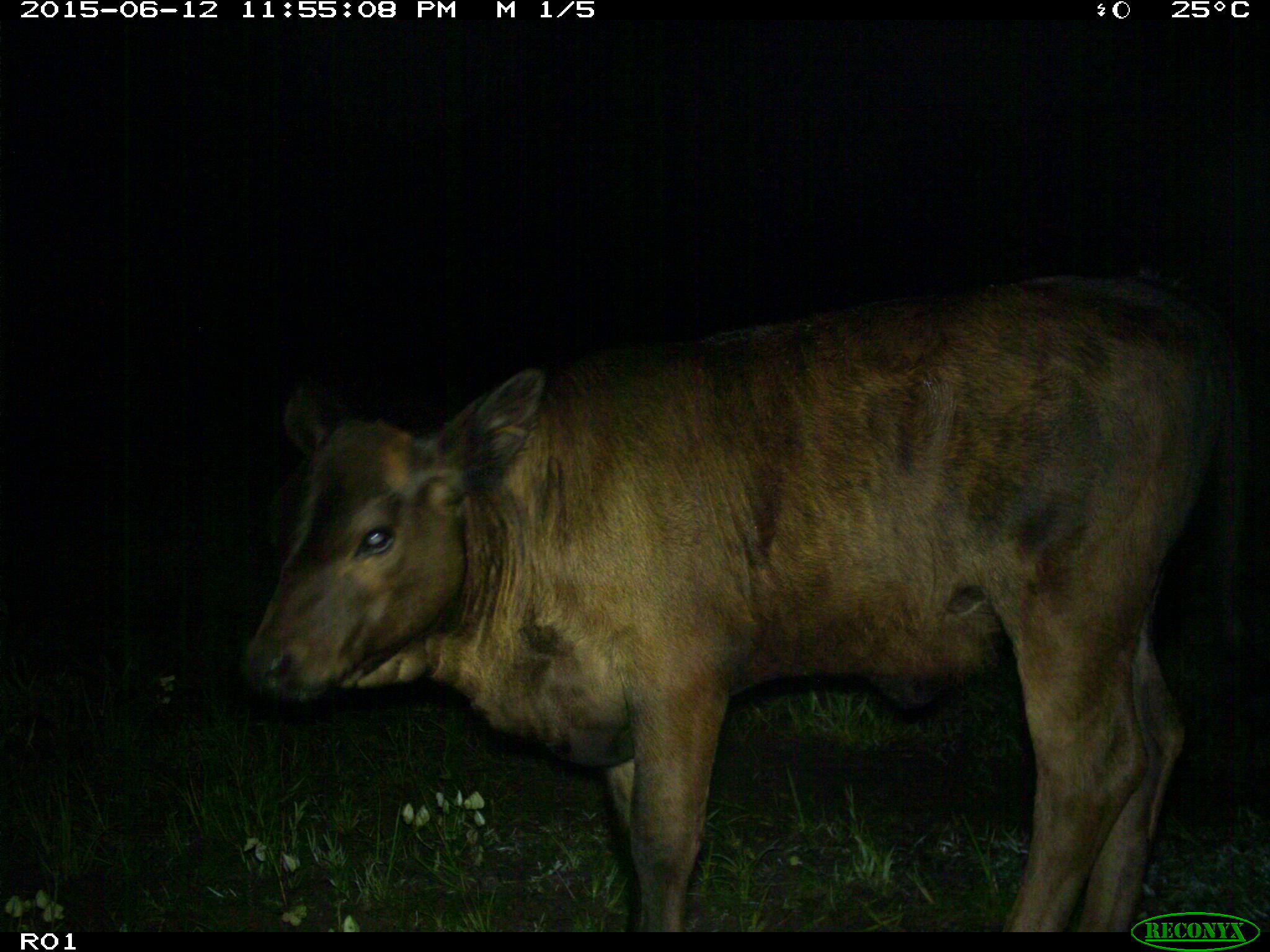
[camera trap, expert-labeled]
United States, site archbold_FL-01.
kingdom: Animalia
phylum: Chordata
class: Mammalia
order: Artiodactyla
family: Bovidae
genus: Bos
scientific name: Bos taurus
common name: domestic cow